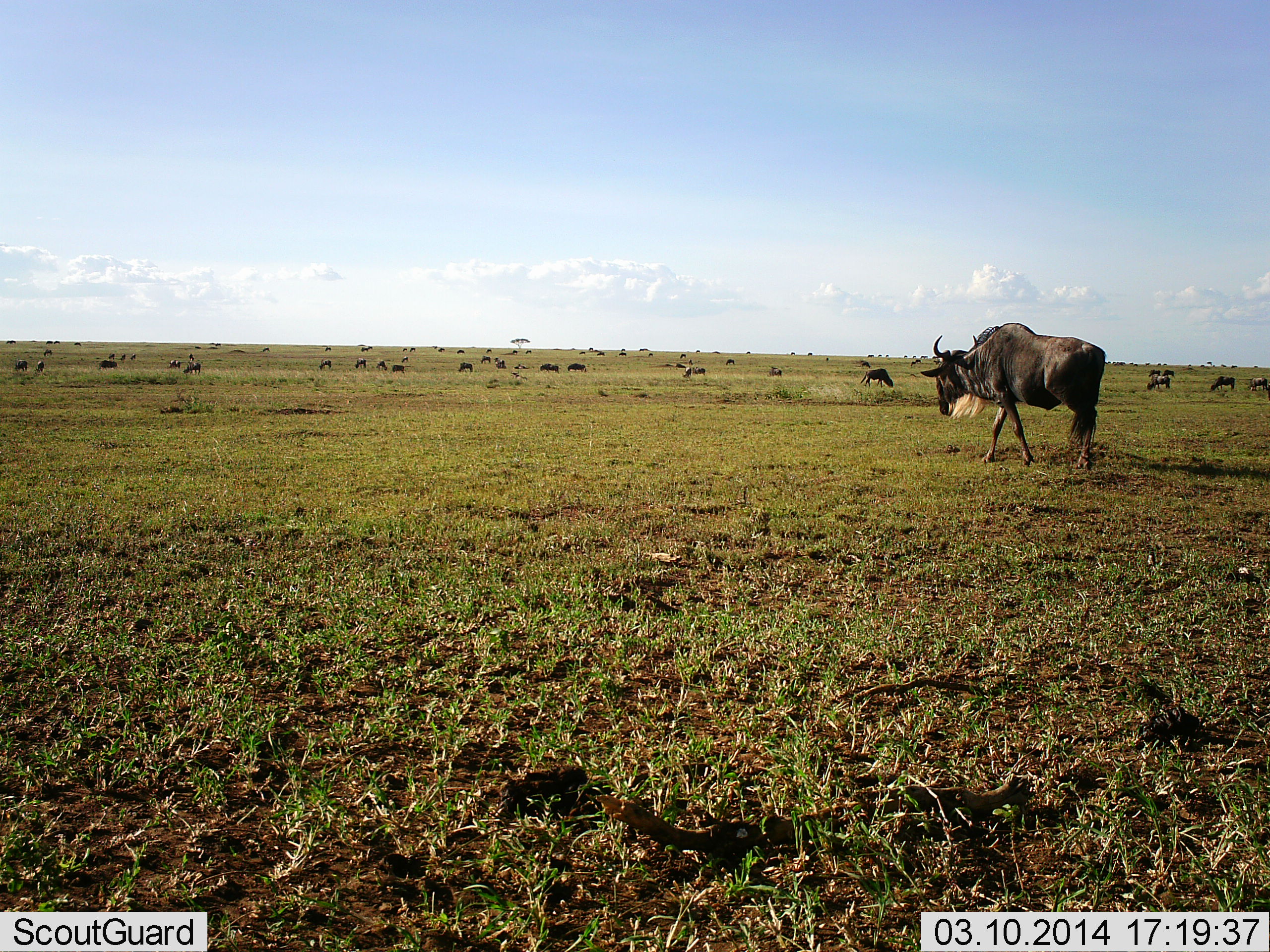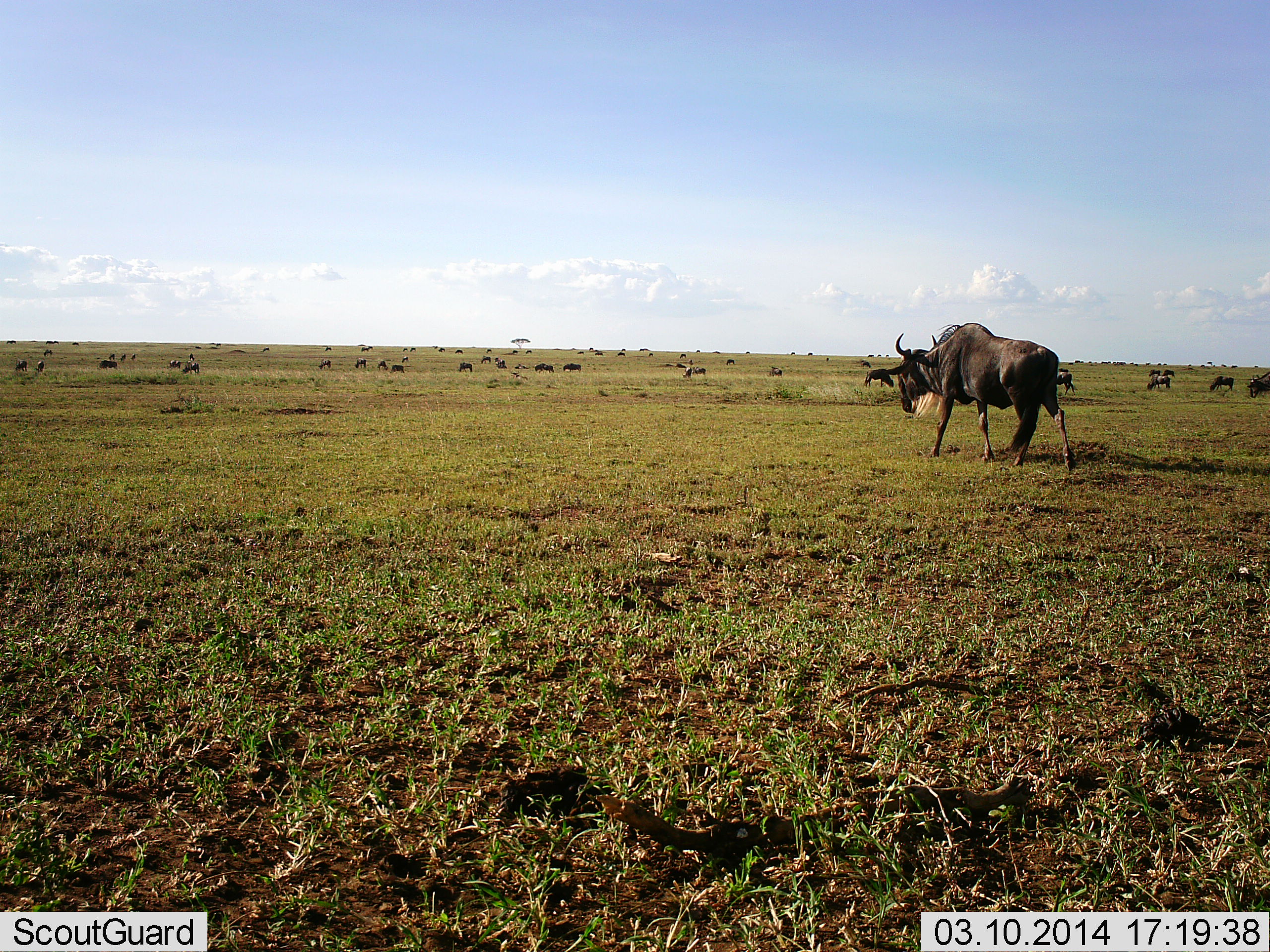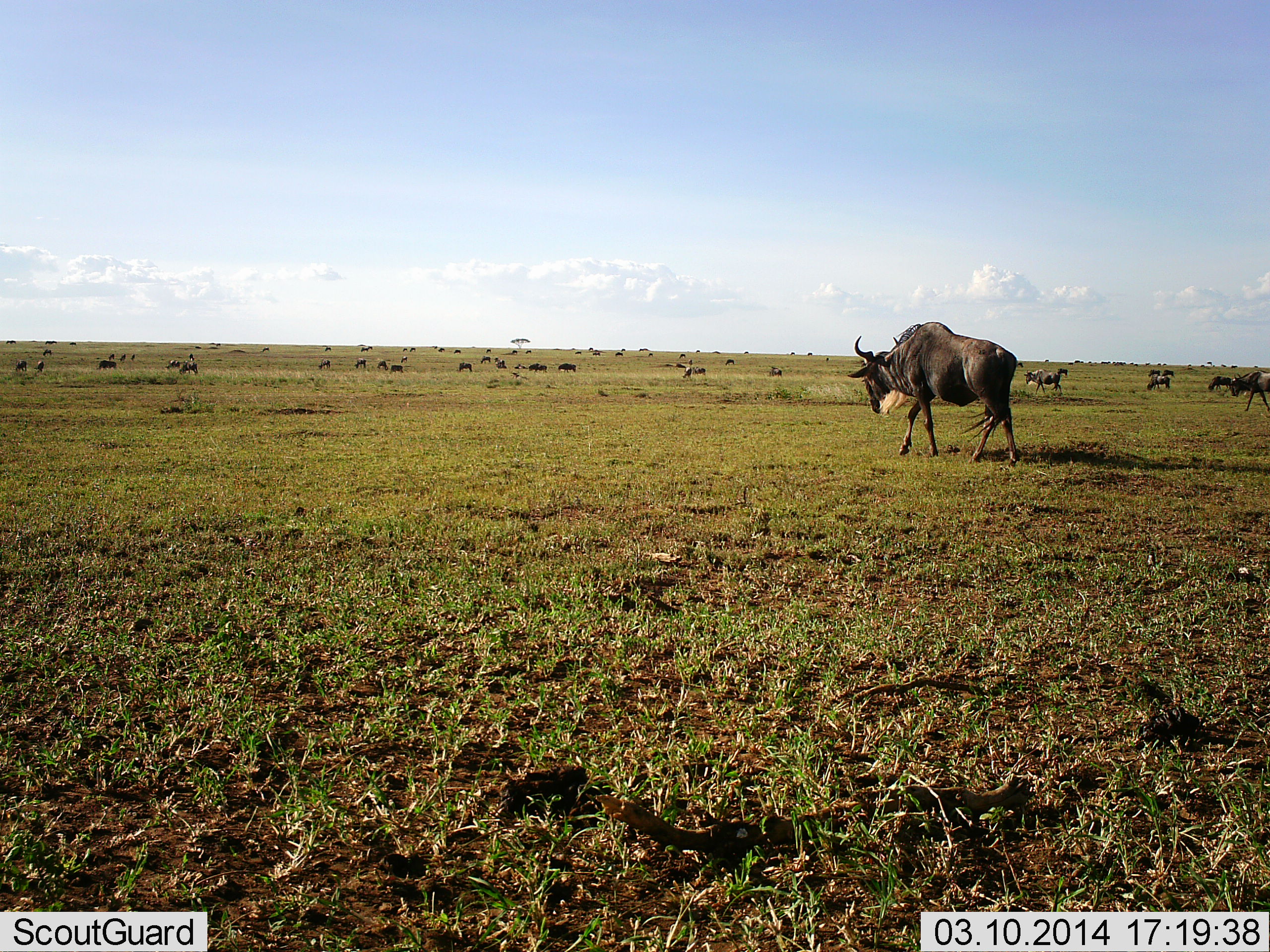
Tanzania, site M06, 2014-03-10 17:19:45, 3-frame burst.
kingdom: Animalia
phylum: Chordata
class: Mammalia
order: Artiodactyla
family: Bovidae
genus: Connochaetes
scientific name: Connochaetes taurinus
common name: blue wildebeest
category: wildebeest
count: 11-50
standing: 42%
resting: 8%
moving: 80%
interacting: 0%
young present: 2%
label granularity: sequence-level